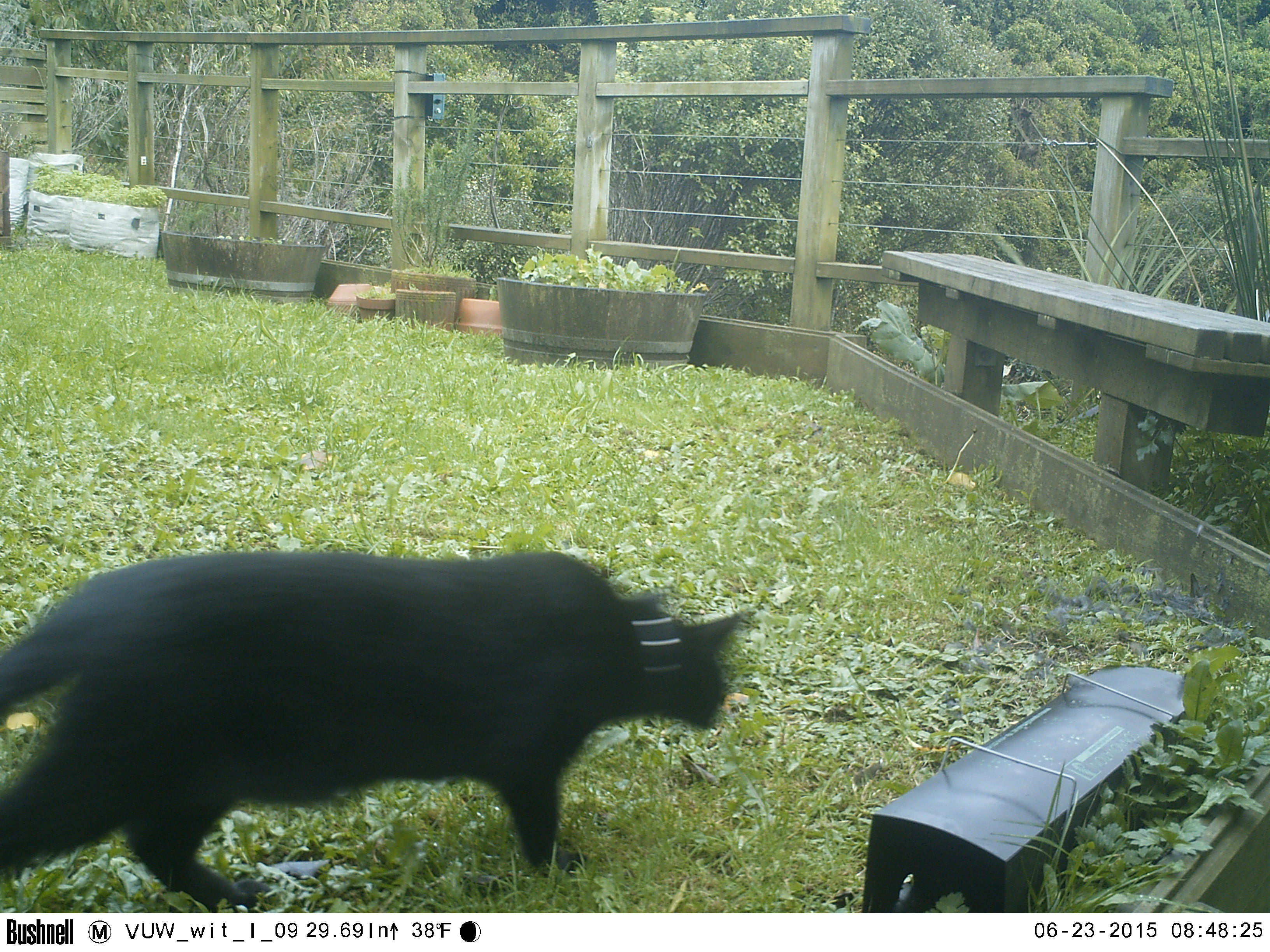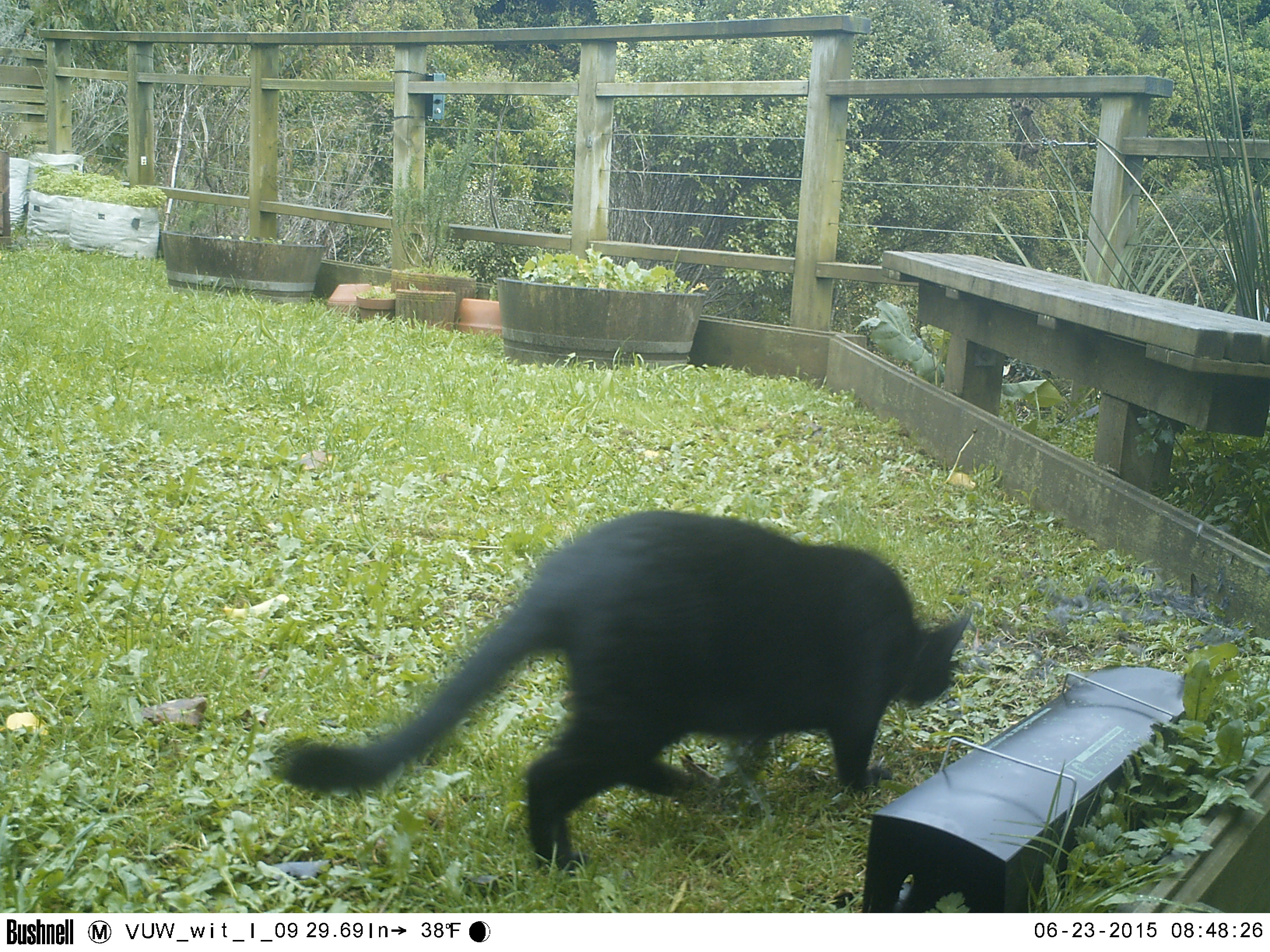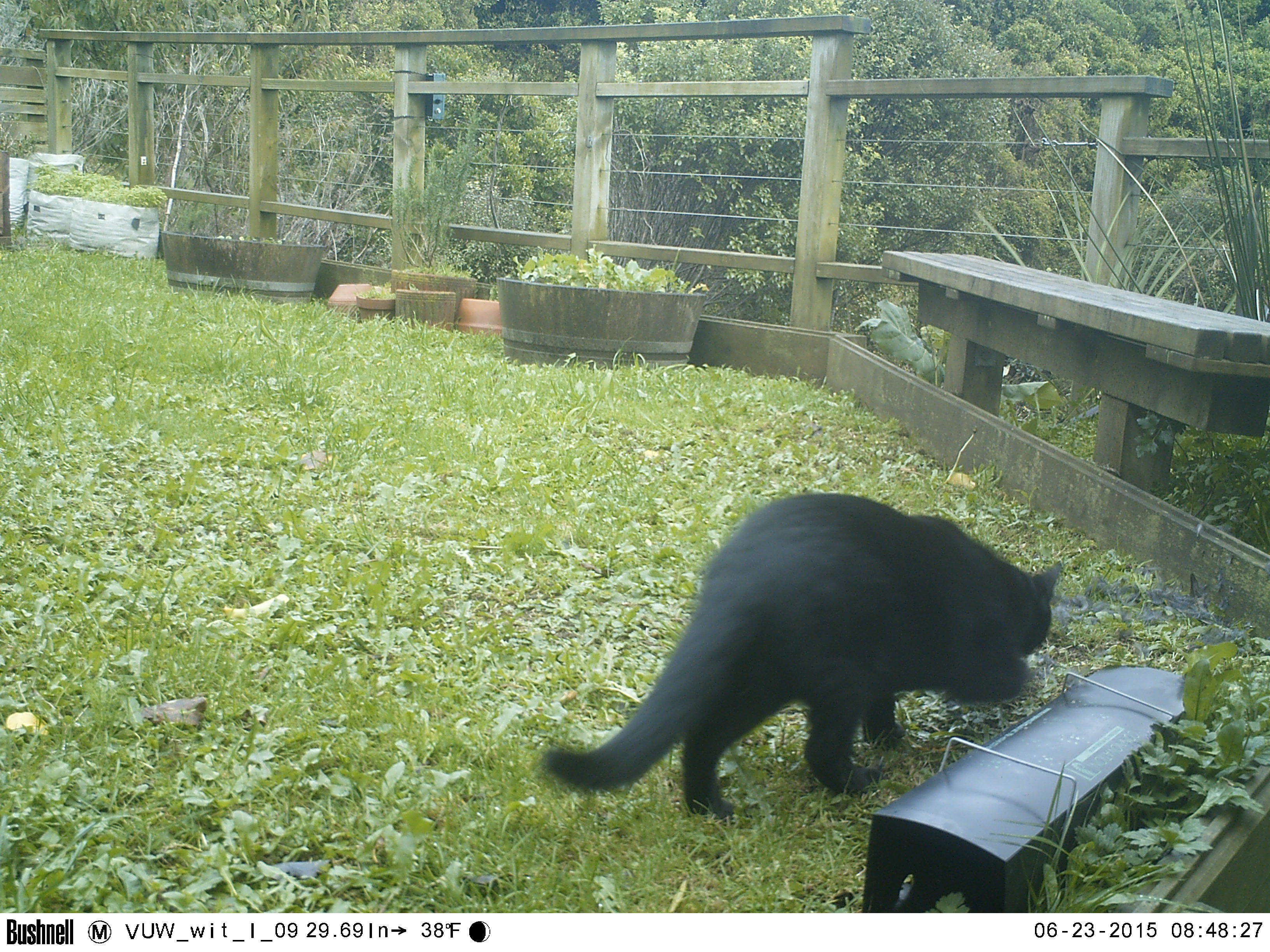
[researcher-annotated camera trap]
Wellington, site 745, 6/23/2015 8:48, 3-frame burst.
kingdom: Animalia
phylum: Chordata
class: Mammalia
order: Carnivora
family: Felidae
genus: Felis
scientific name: Felis catus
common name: cat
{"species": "cat (Felis catus)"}